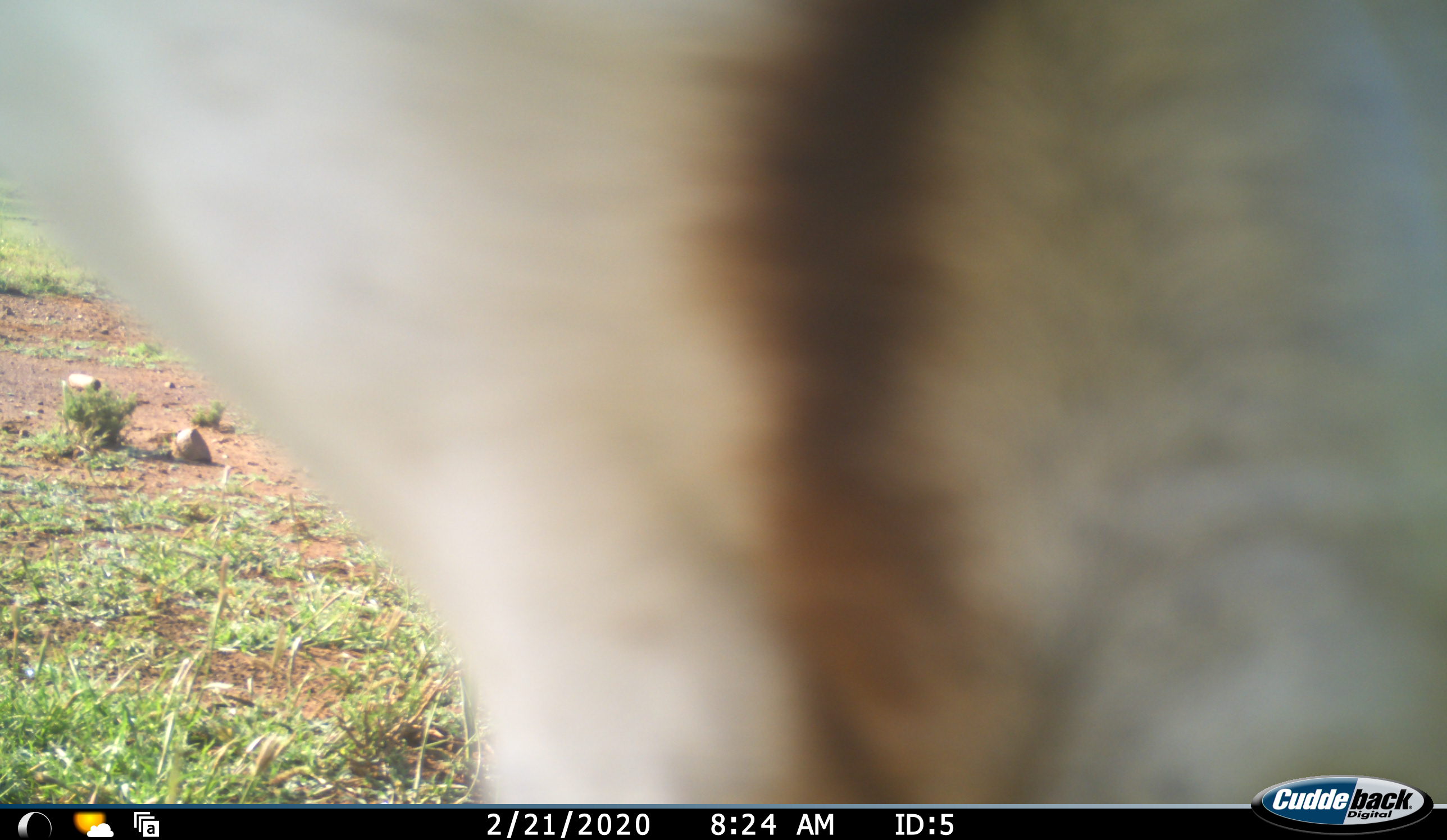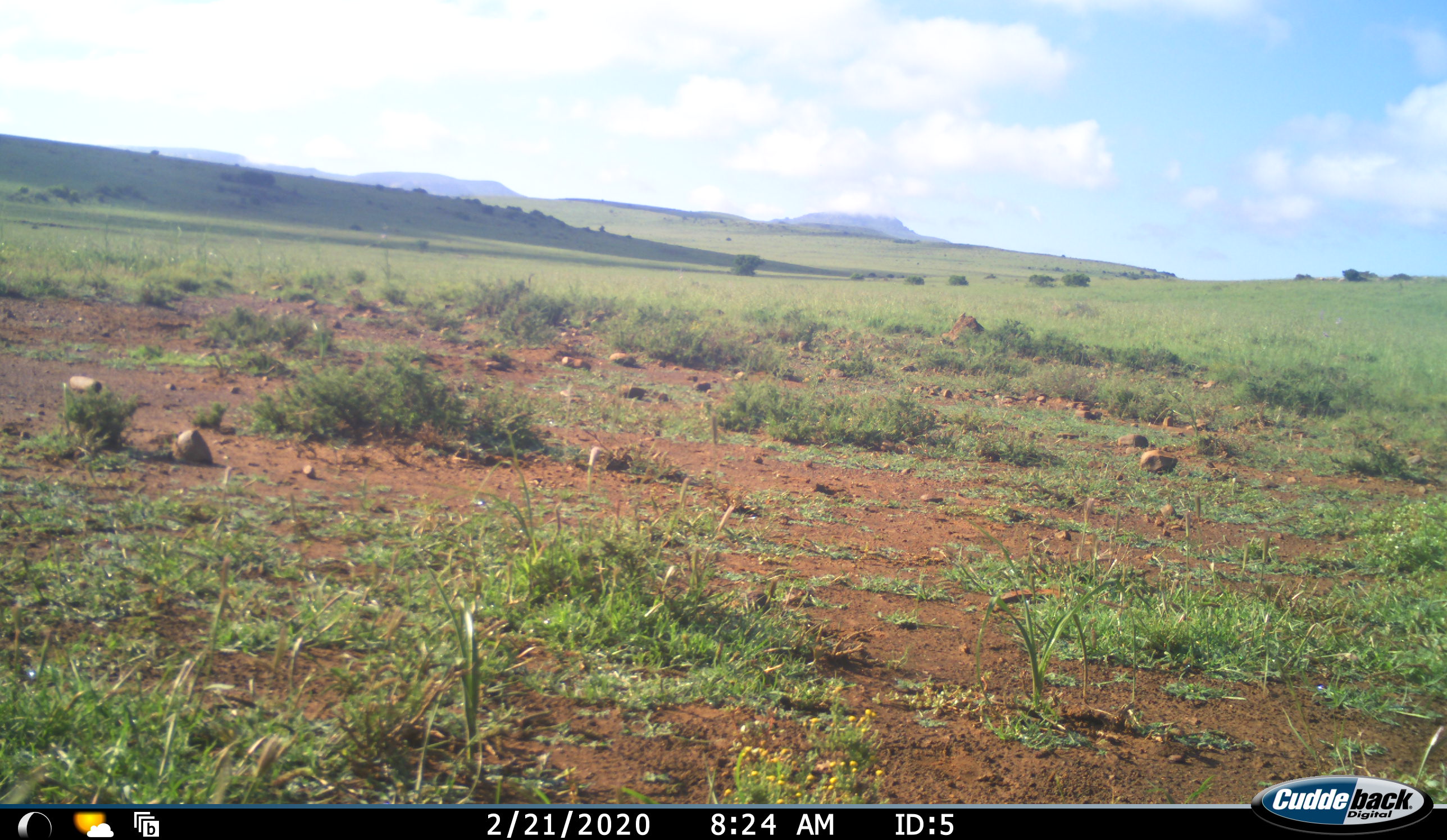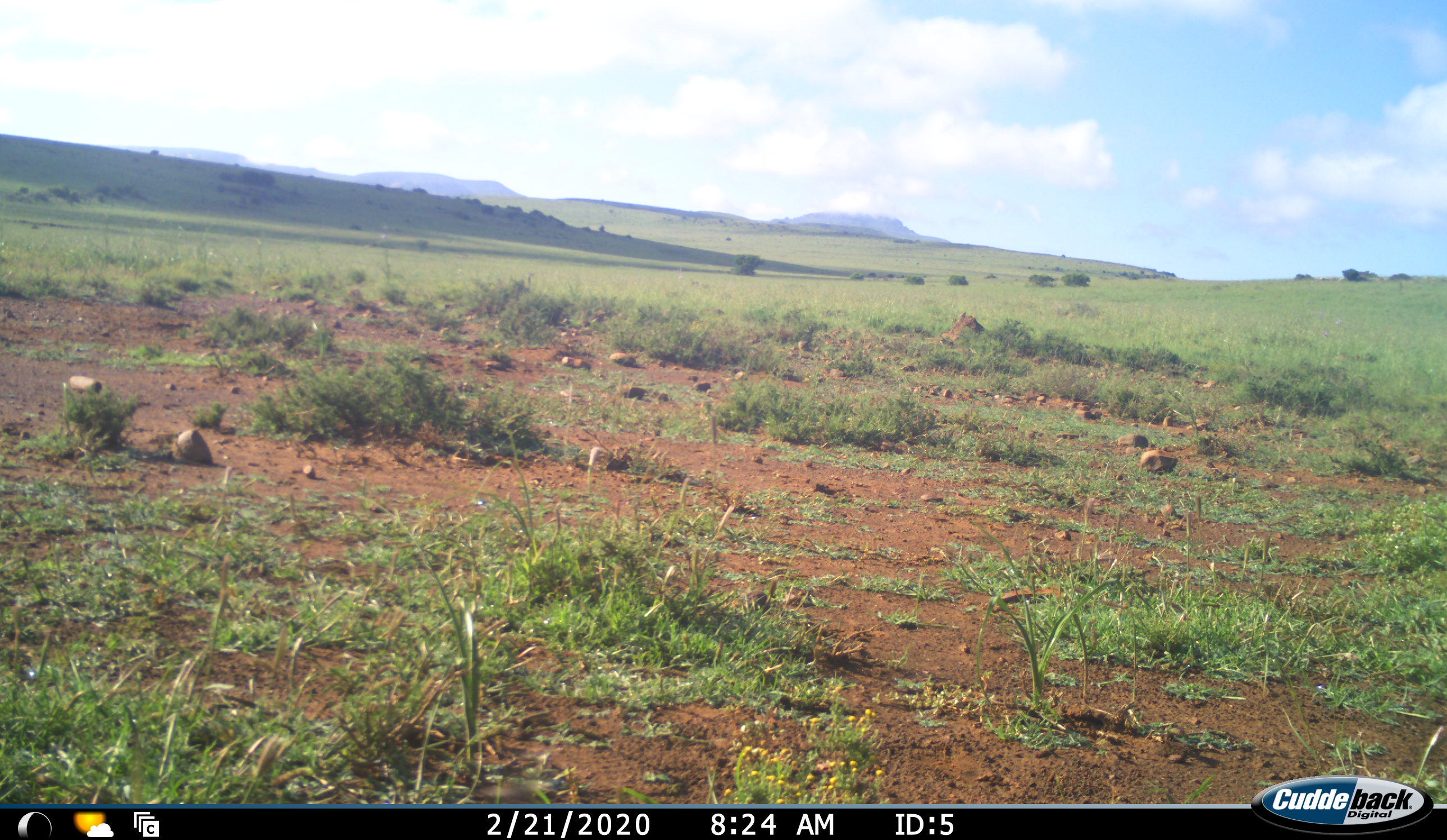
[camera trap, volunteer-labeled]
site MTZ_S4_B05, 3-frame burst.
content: unidentified animal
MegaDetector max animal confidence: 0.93